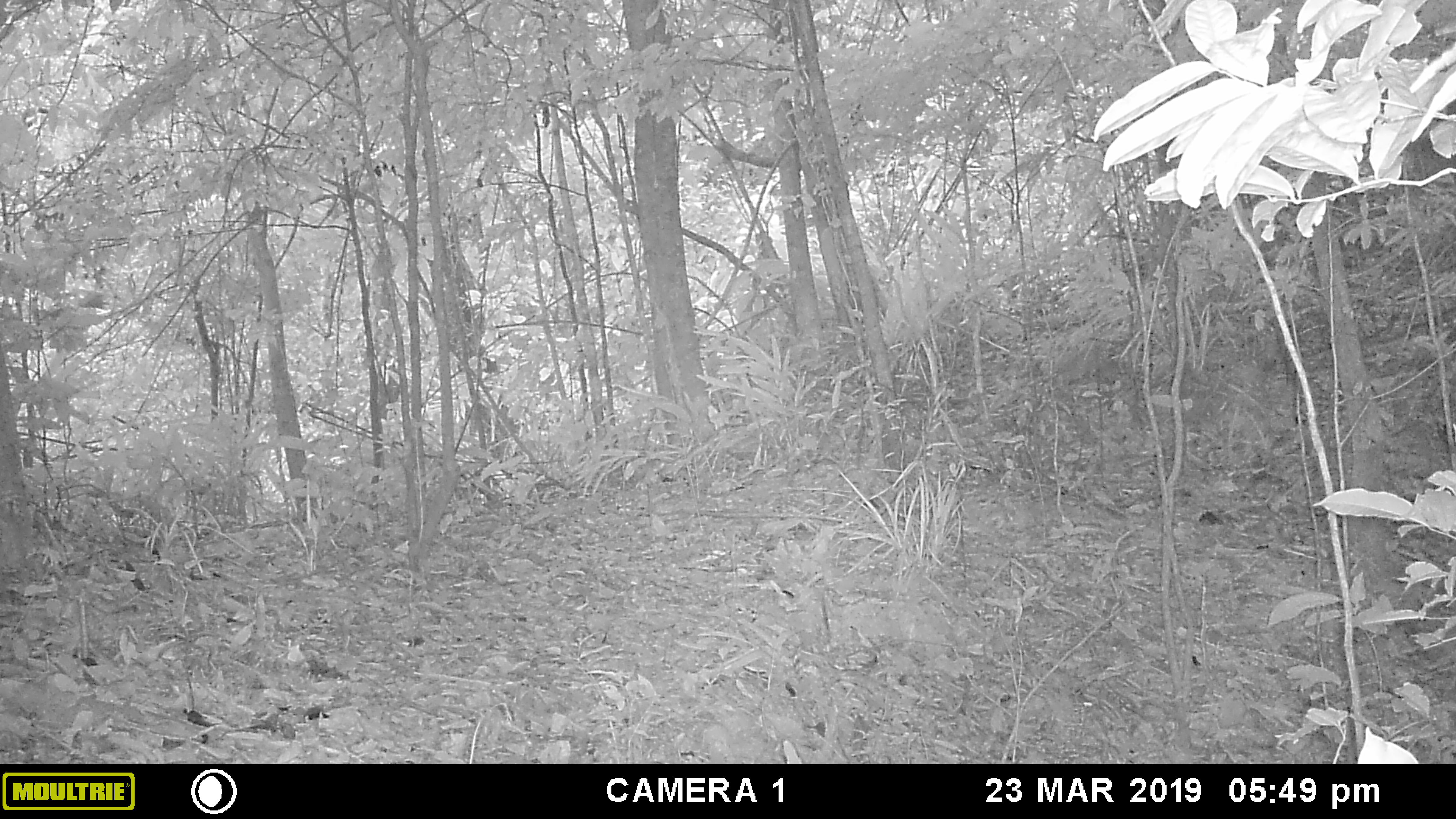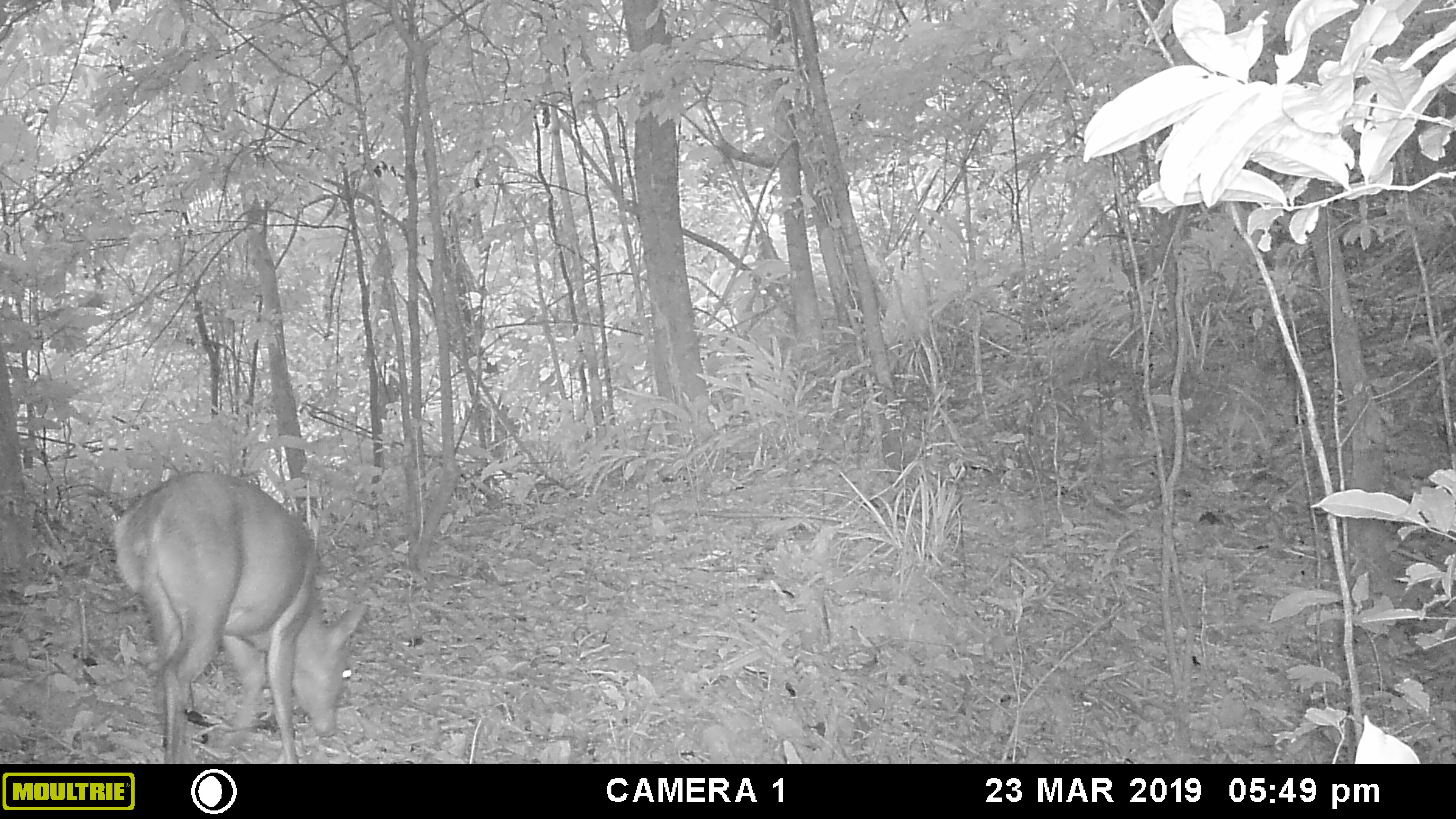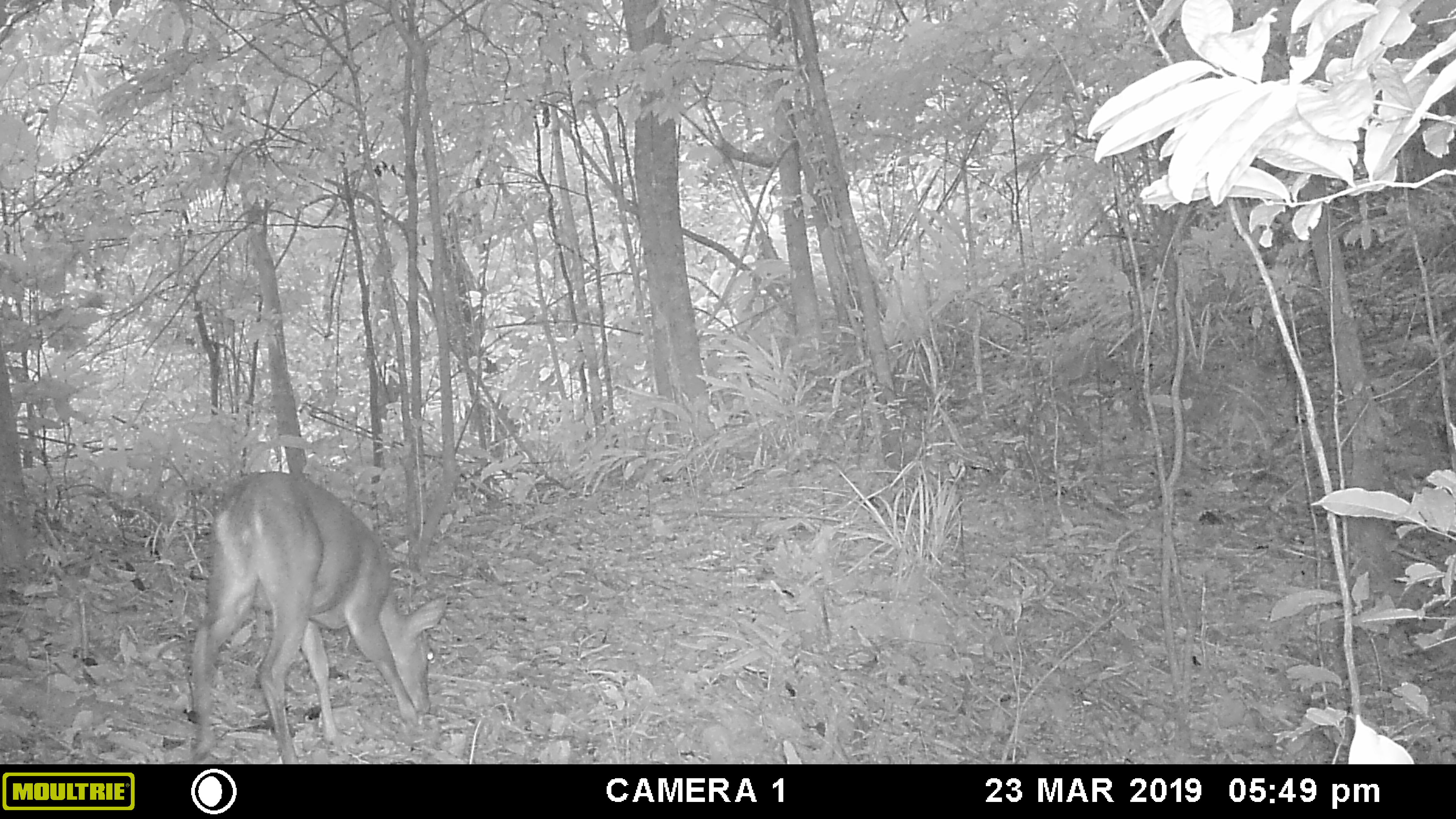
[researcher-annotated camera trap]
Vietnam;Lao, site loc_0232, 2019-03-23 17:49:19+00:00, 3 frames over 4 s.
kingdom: Animalia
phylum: Chordata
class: Mammalia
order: Artiodactyla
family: Cervidae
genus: Muntiacus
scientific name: Muntiacus vuquangensis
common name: large-antlered muntjac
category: large antlered muntjac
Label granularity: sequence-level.